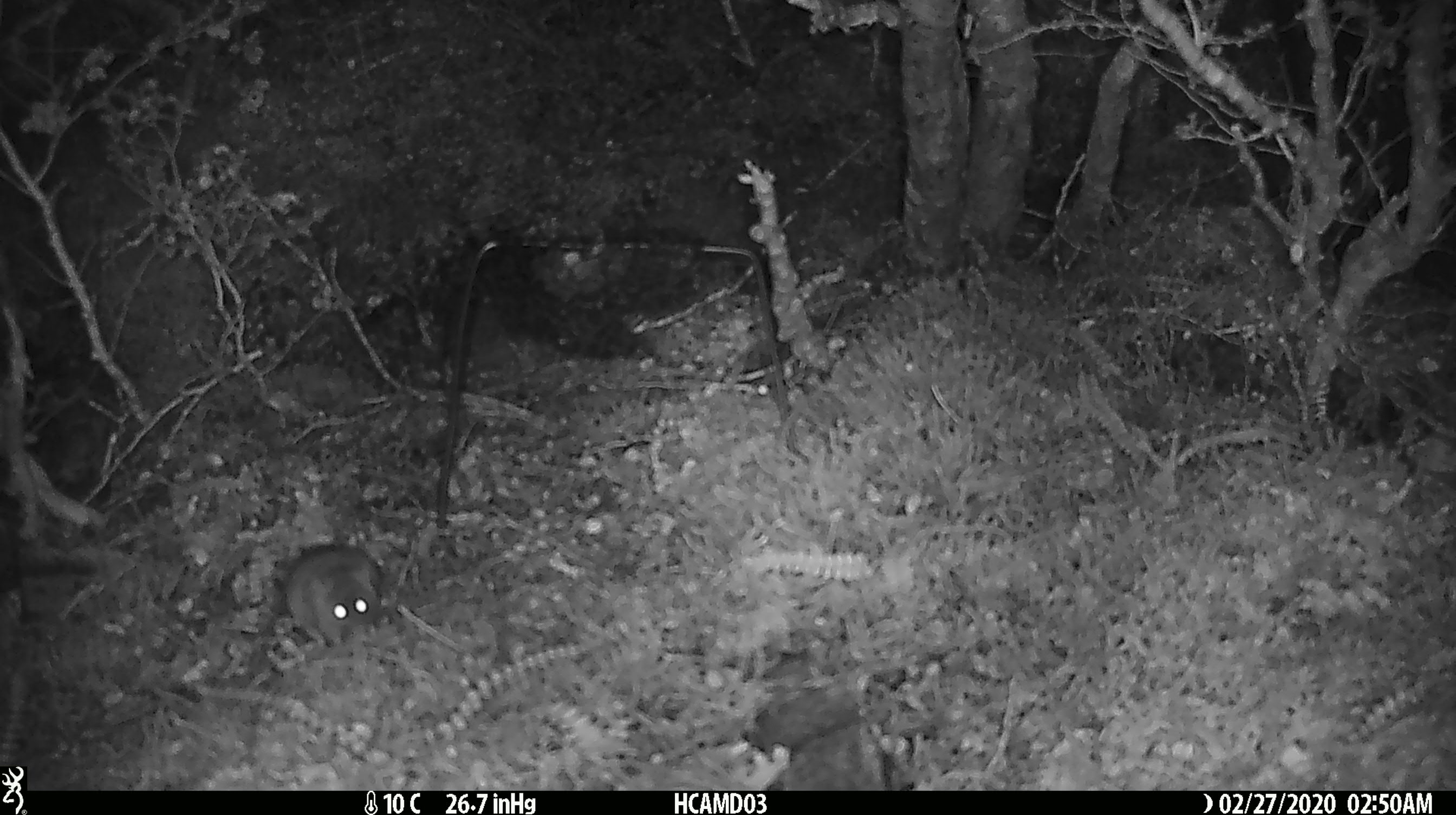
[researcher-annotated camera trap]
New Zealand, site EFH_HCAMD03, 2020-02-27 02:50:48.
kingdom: Animalia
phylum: Chordata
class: Mammalia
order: Rodentia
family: Muridae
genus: Mus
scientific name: Mus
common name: mouse